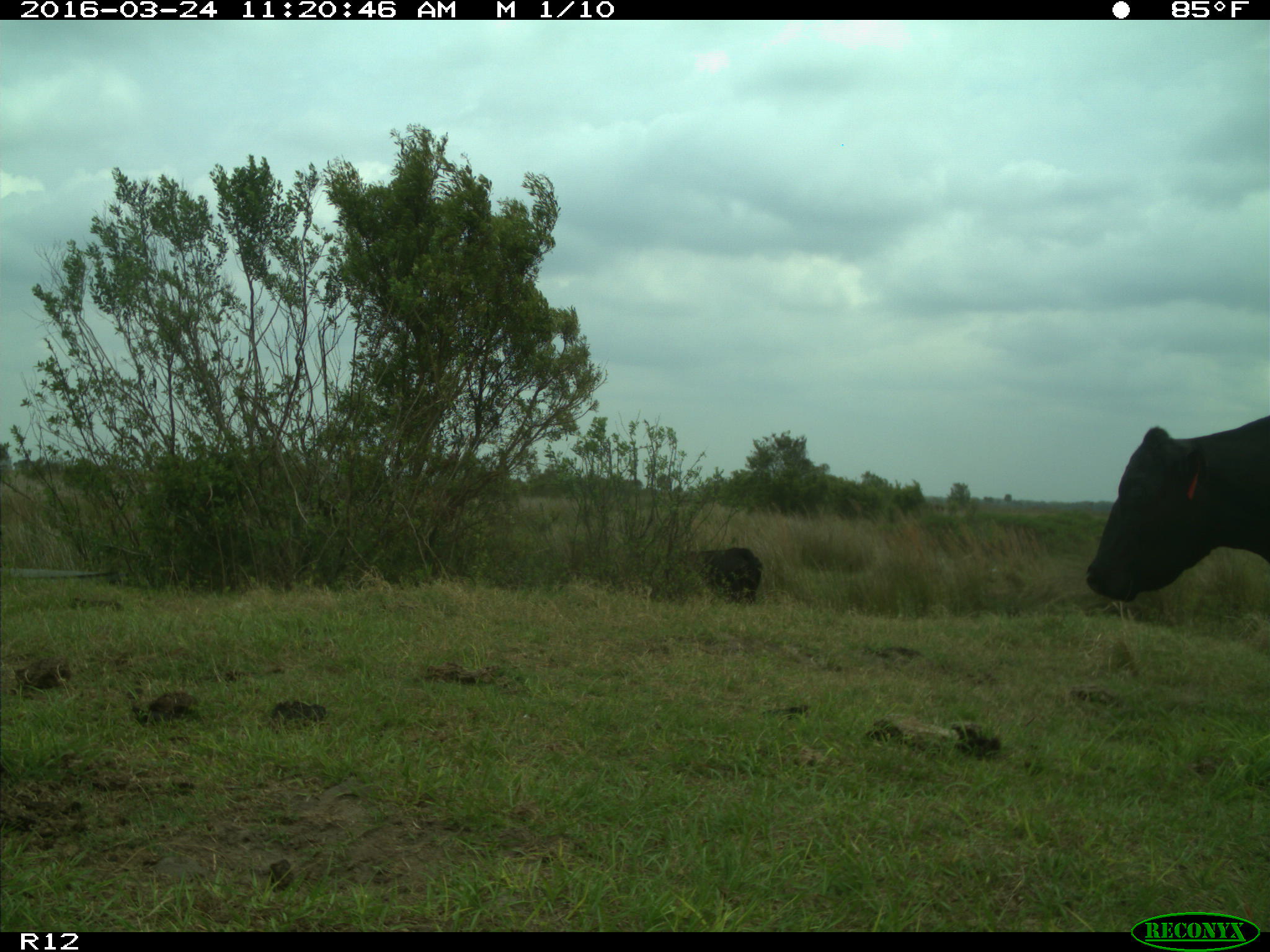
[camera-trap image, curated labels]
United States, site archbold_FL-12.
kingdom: Animalia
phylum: Chordata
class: Mammalia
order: Artiodactyla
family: Bovidae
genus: Bos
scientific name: Bos taurus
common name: domestic cow